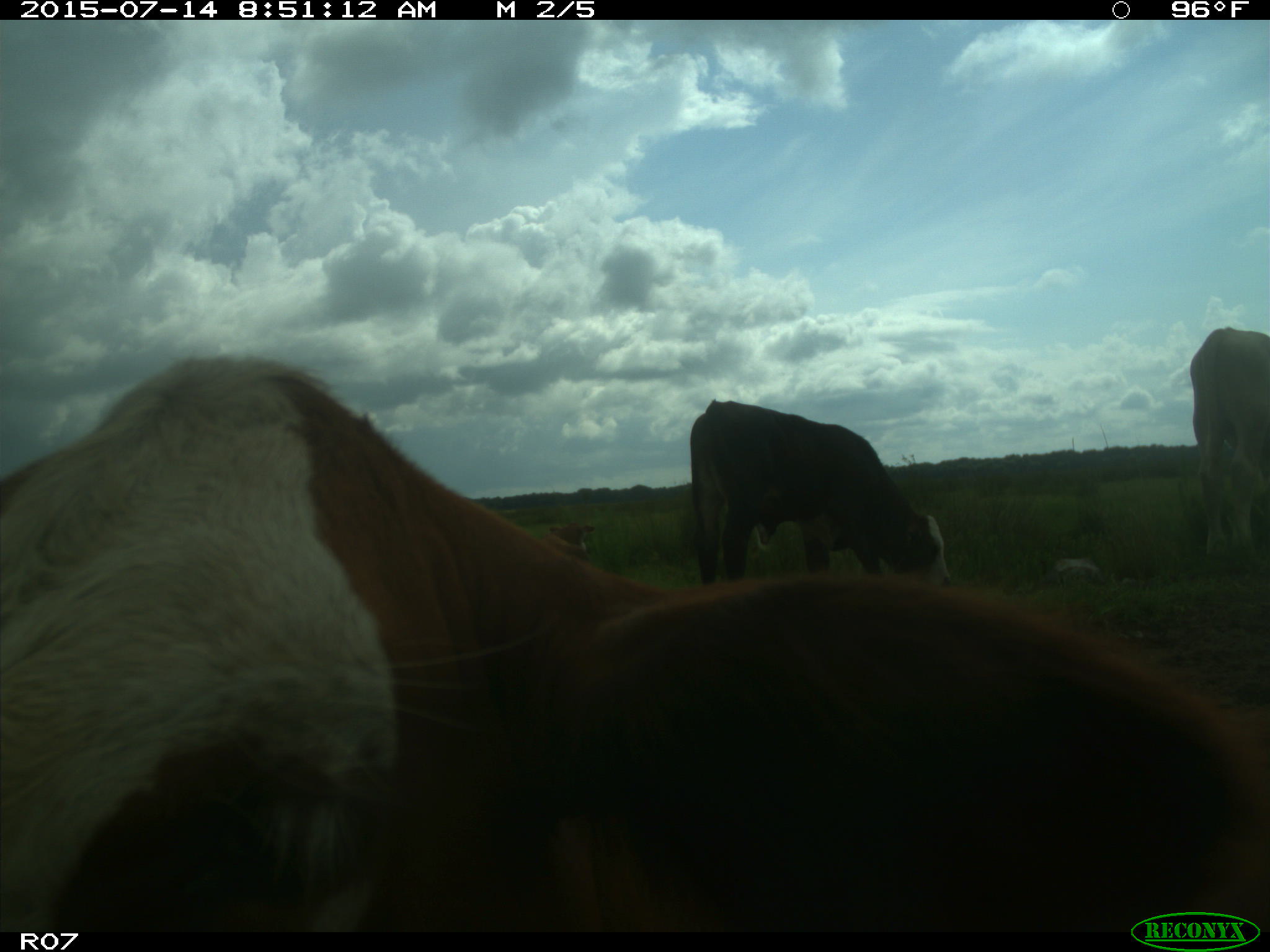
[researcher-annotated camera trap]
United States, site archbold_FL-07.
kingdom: Animalia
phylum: Chordata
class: Mammalia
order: Artiodactyla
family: Bovidae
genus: Bos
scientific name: Bos taurus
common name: domestic cow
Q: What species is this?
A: Bos taurus (domestic cow).